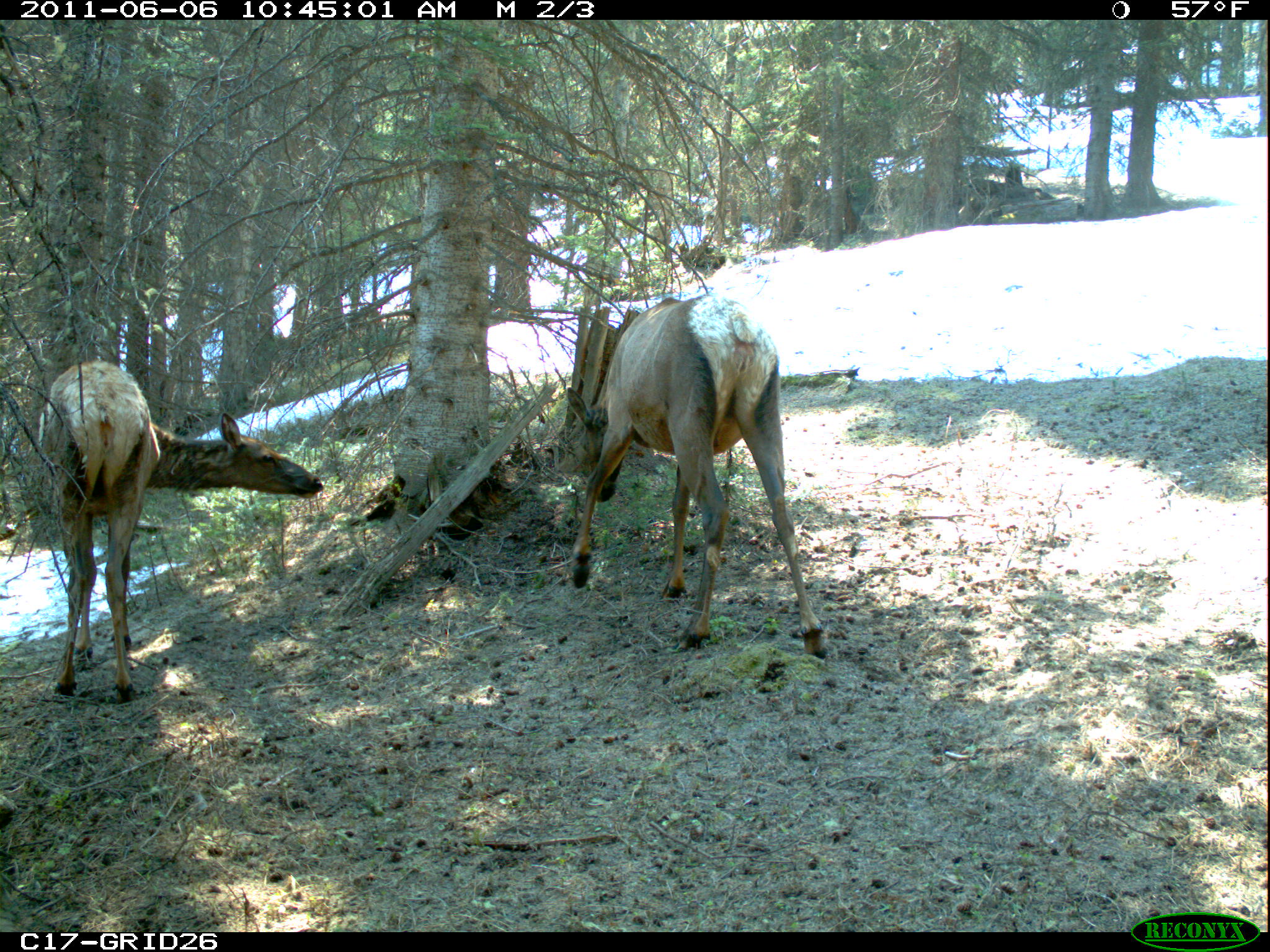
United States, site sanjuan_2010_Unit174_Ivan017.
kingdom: Animalia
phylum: Chordata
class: Mammalia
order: Artiodactyla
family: Cervidae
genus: Cervus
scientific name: Cervus elaphus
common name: red deer